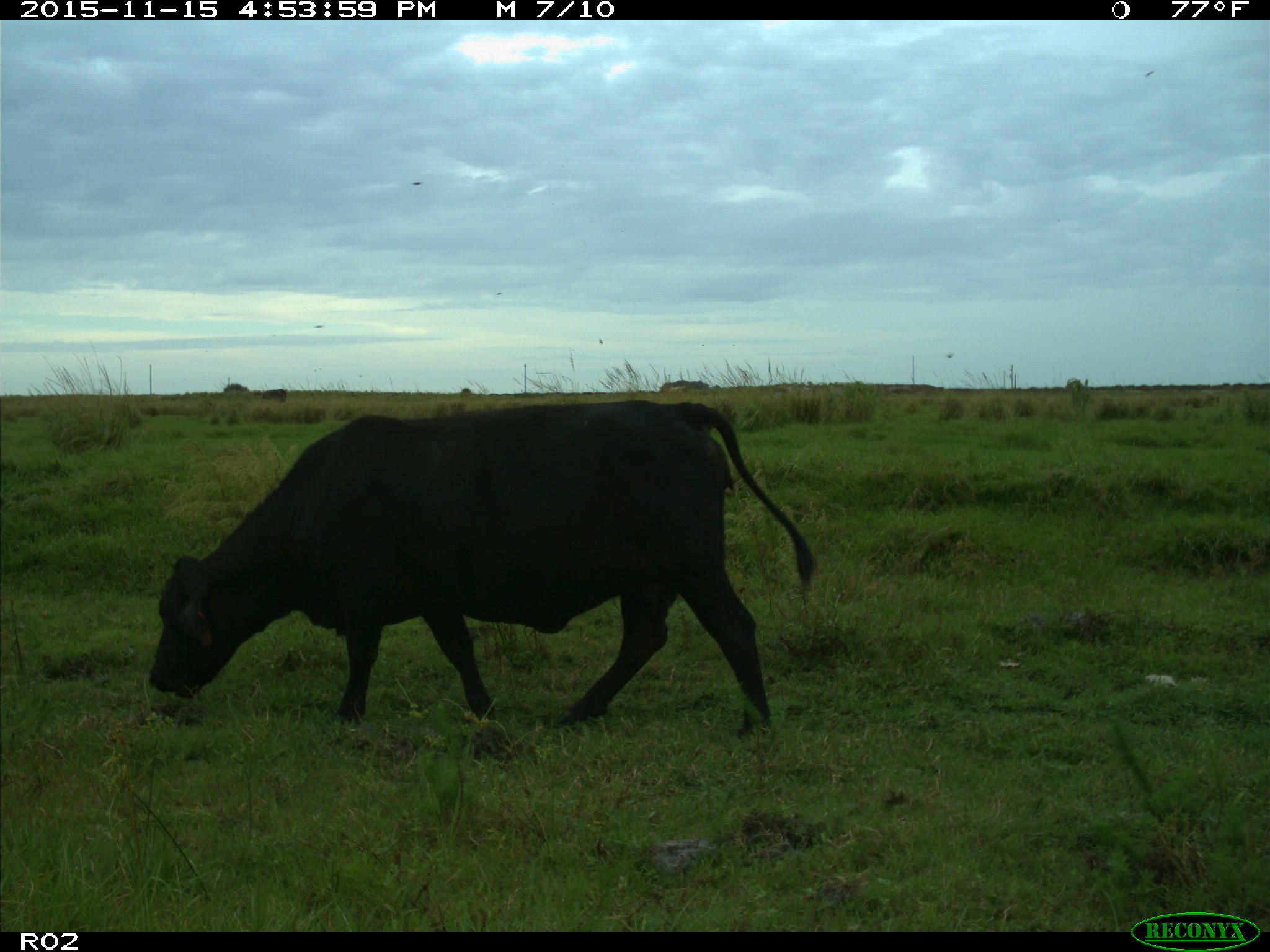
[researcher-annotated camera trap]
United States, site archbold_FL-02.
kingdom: Animalia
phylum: Chordata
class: Mammalia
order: Artiodactyla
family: Bovidae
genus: Bos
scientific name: Bos taurus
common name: domestic cow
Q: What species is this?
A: Bos taurus (domestic cow).